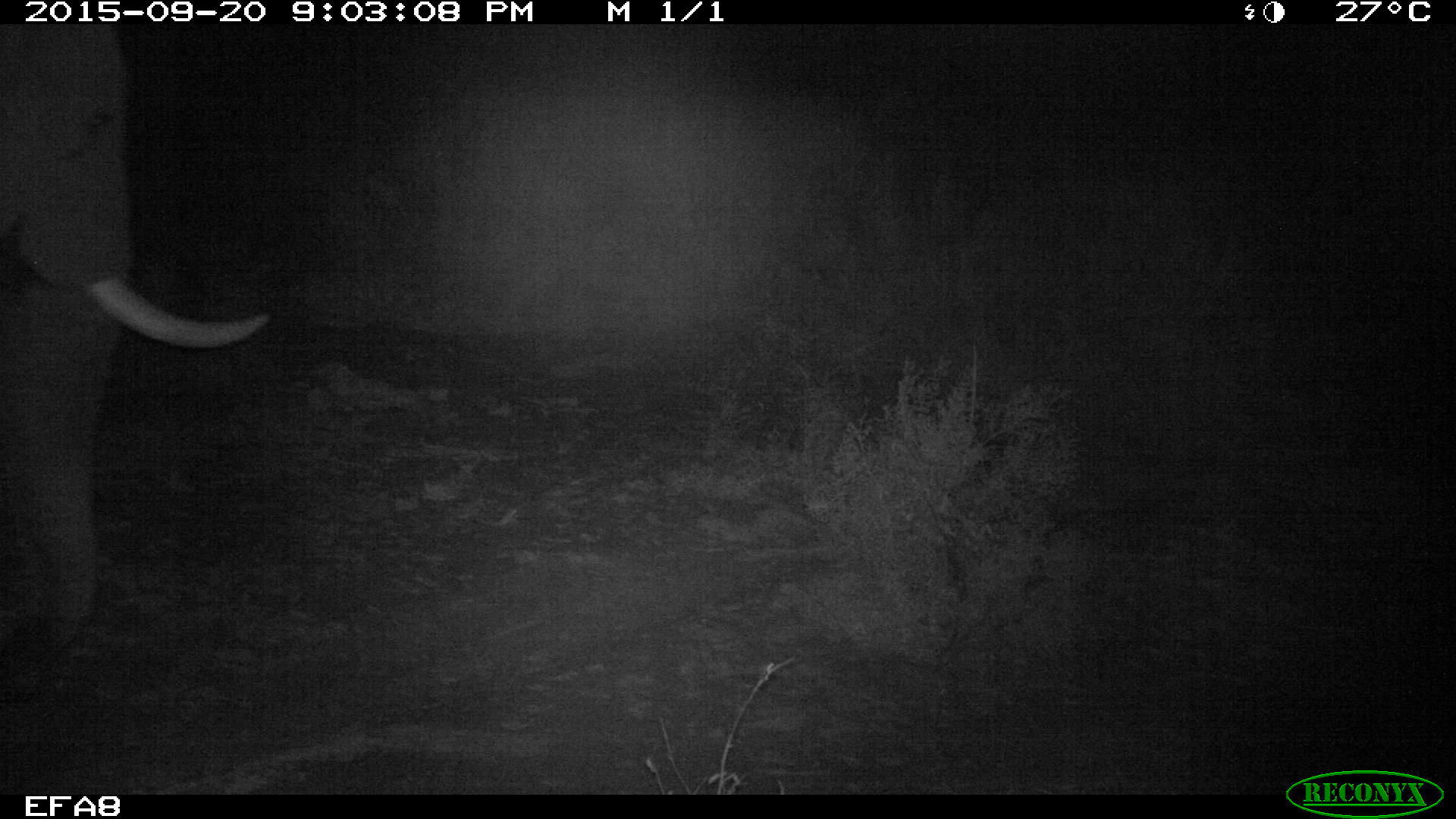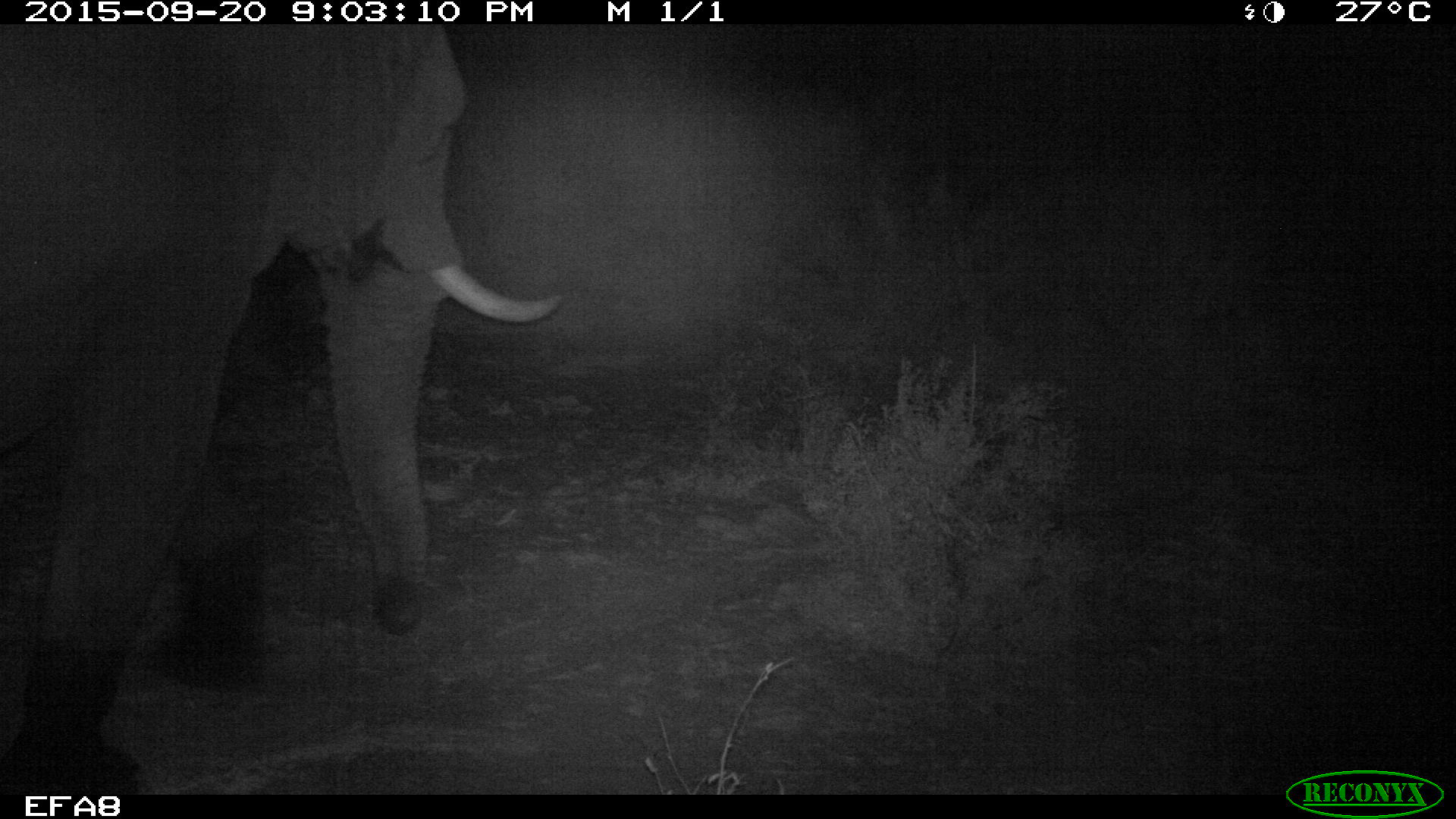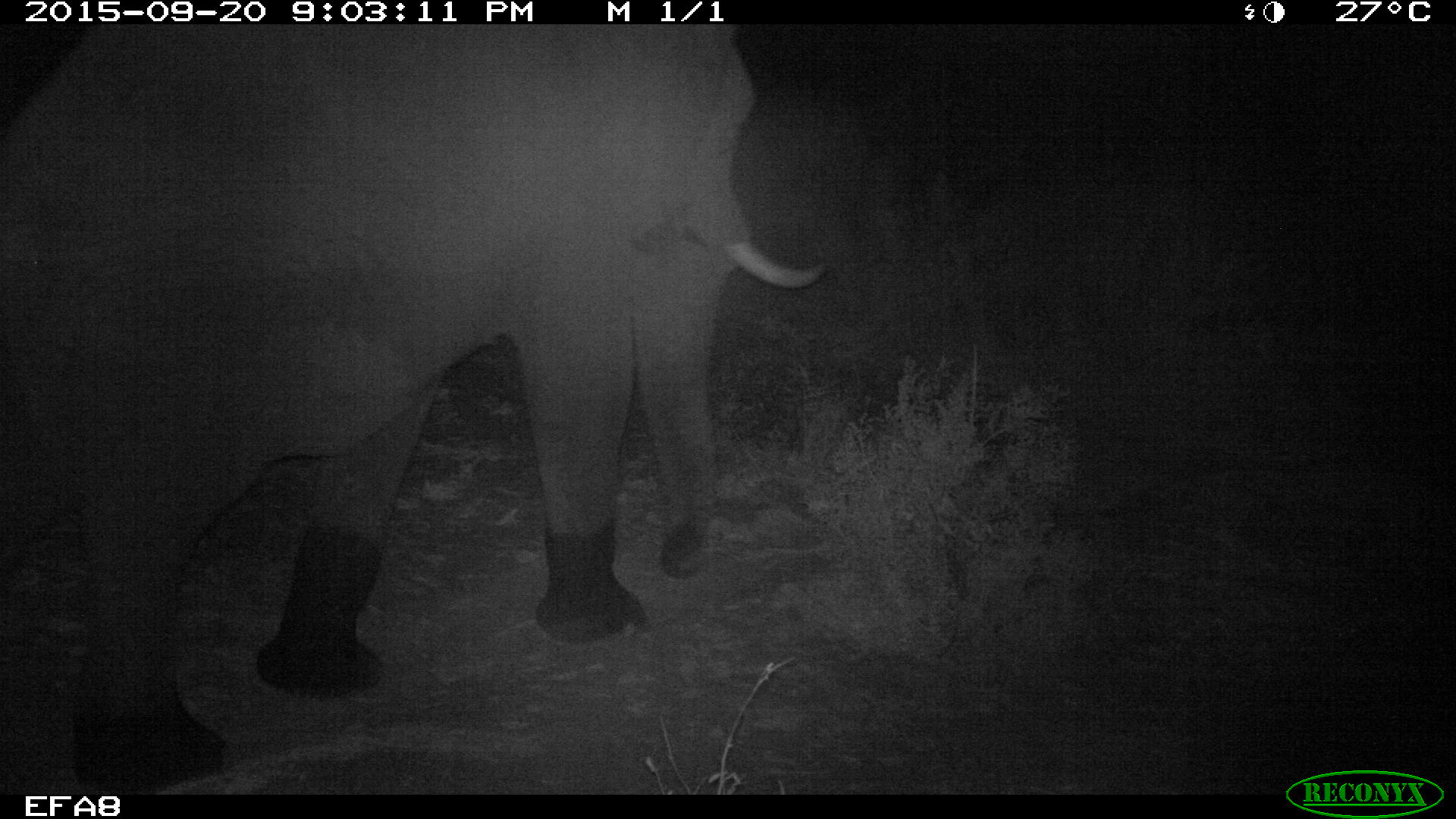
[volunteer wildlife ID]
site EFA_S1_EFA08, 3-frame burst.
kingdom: Animalia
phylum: Chordata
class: Mammalia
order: Proboscidea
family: Elephantidae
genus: Loxodonta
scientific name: Loxodonta africana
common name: african bush elephant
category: elephant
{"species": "elephant (african bush elephant) (Loxodonta africana)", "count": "1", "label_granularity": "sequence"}